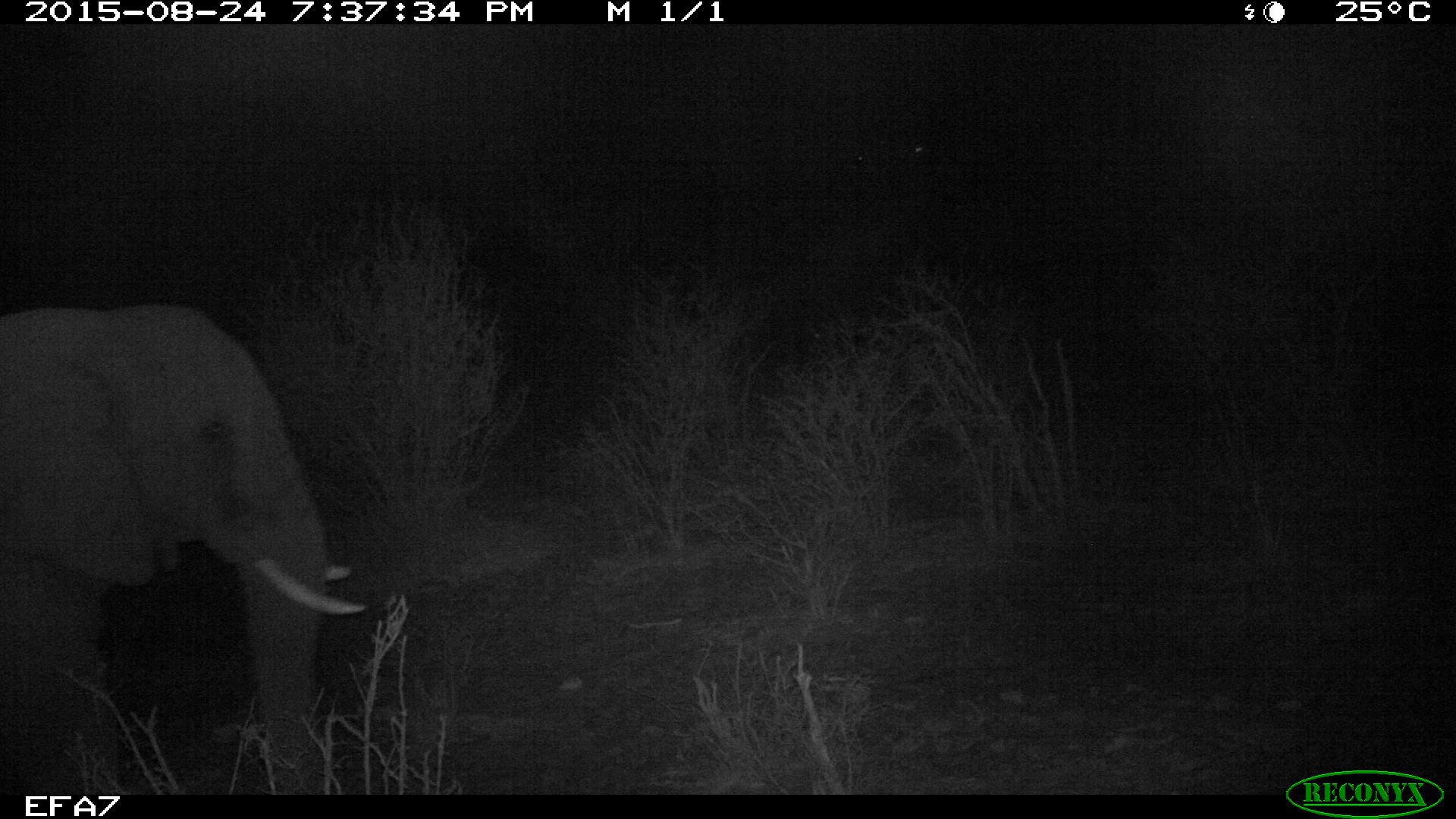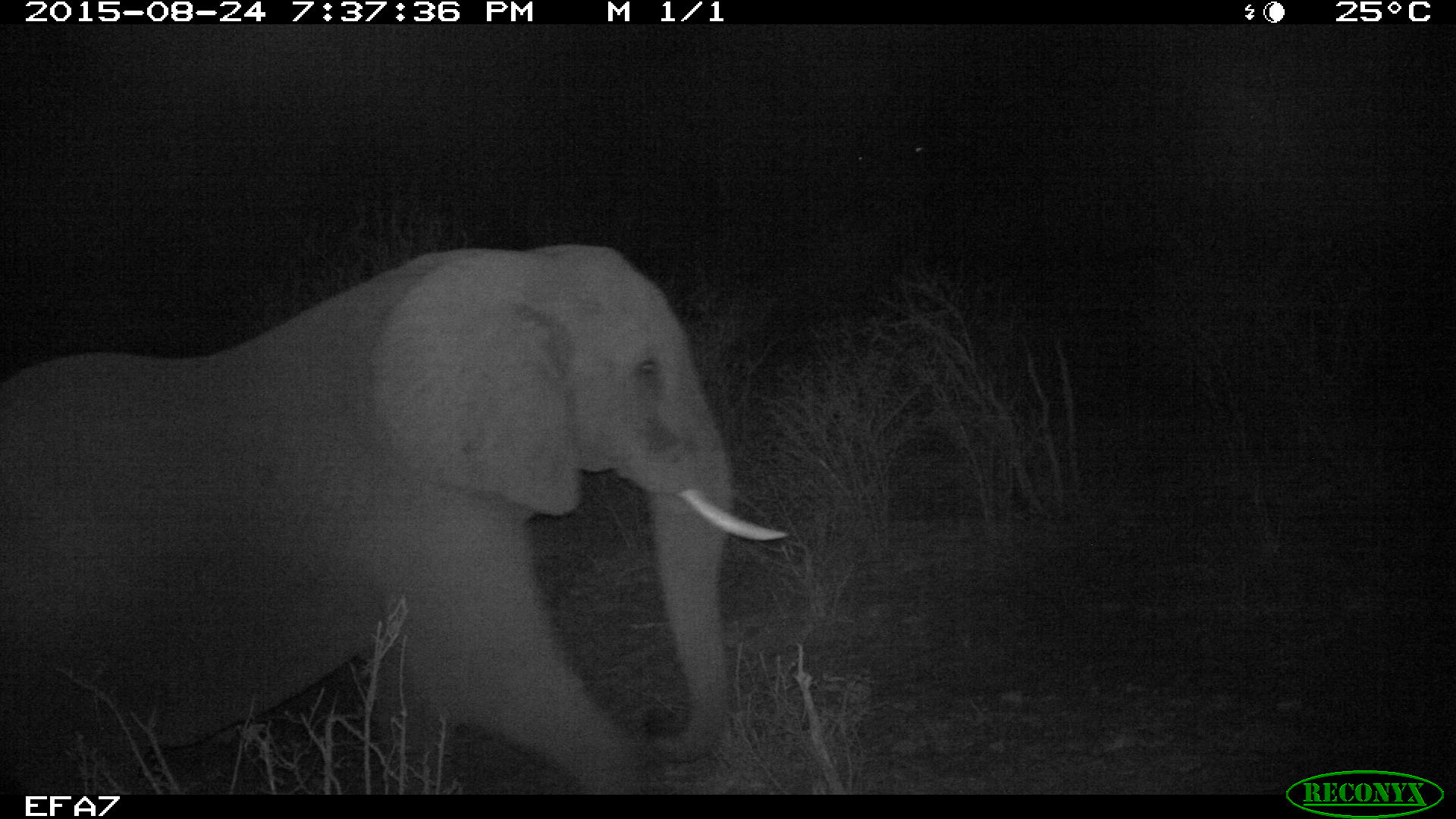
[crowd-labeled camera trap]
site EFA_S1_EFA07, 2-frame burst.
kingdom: Animalia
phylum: Chordata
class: Mammalia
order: Proboscidea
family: Elephantidae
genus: Loxodonta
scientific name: Loxodonta africana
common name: african bush elephant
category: elephant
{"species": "elephant (african bush elephant) (Loxodonta africana)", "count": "1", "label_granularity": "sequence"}